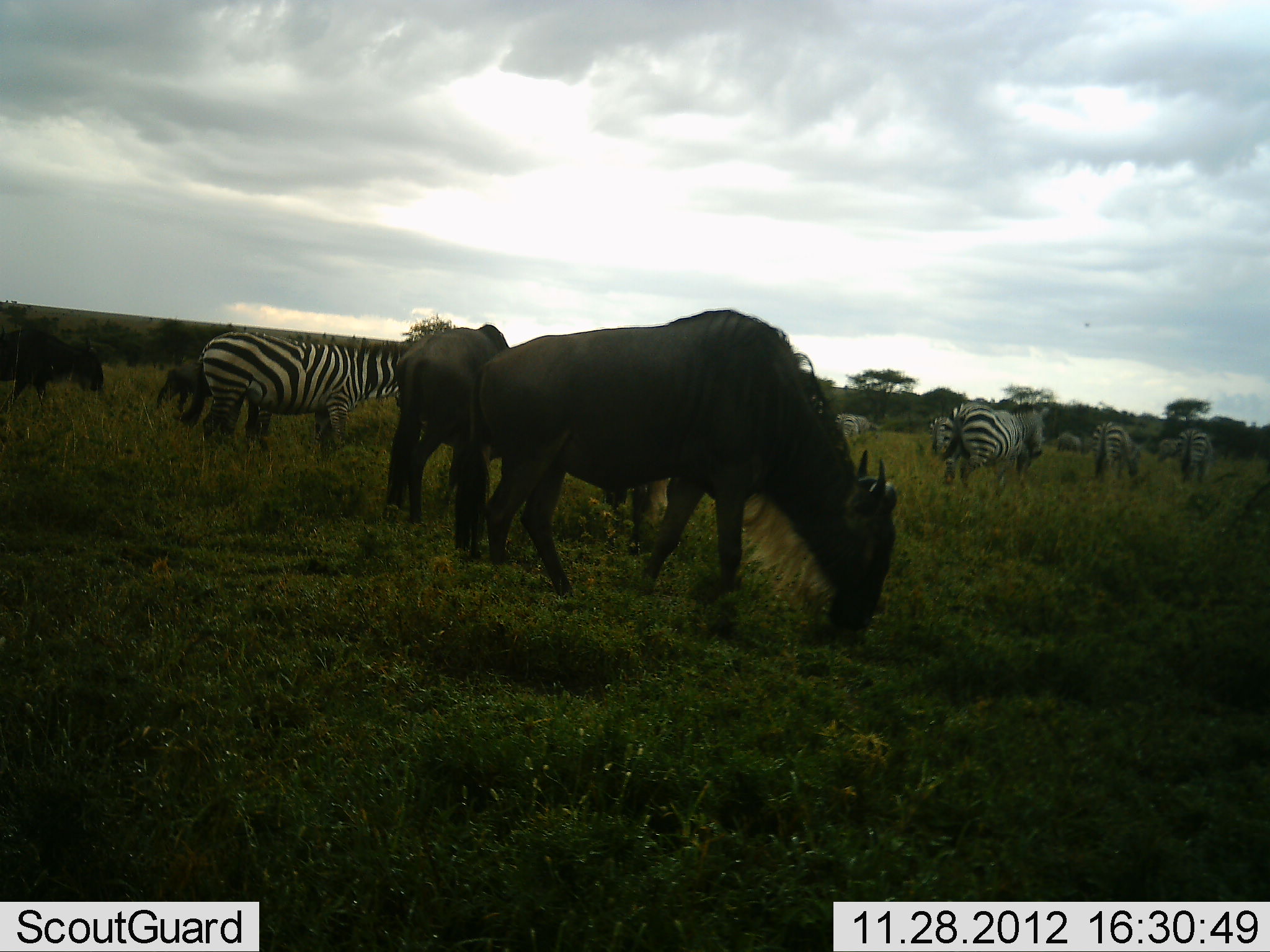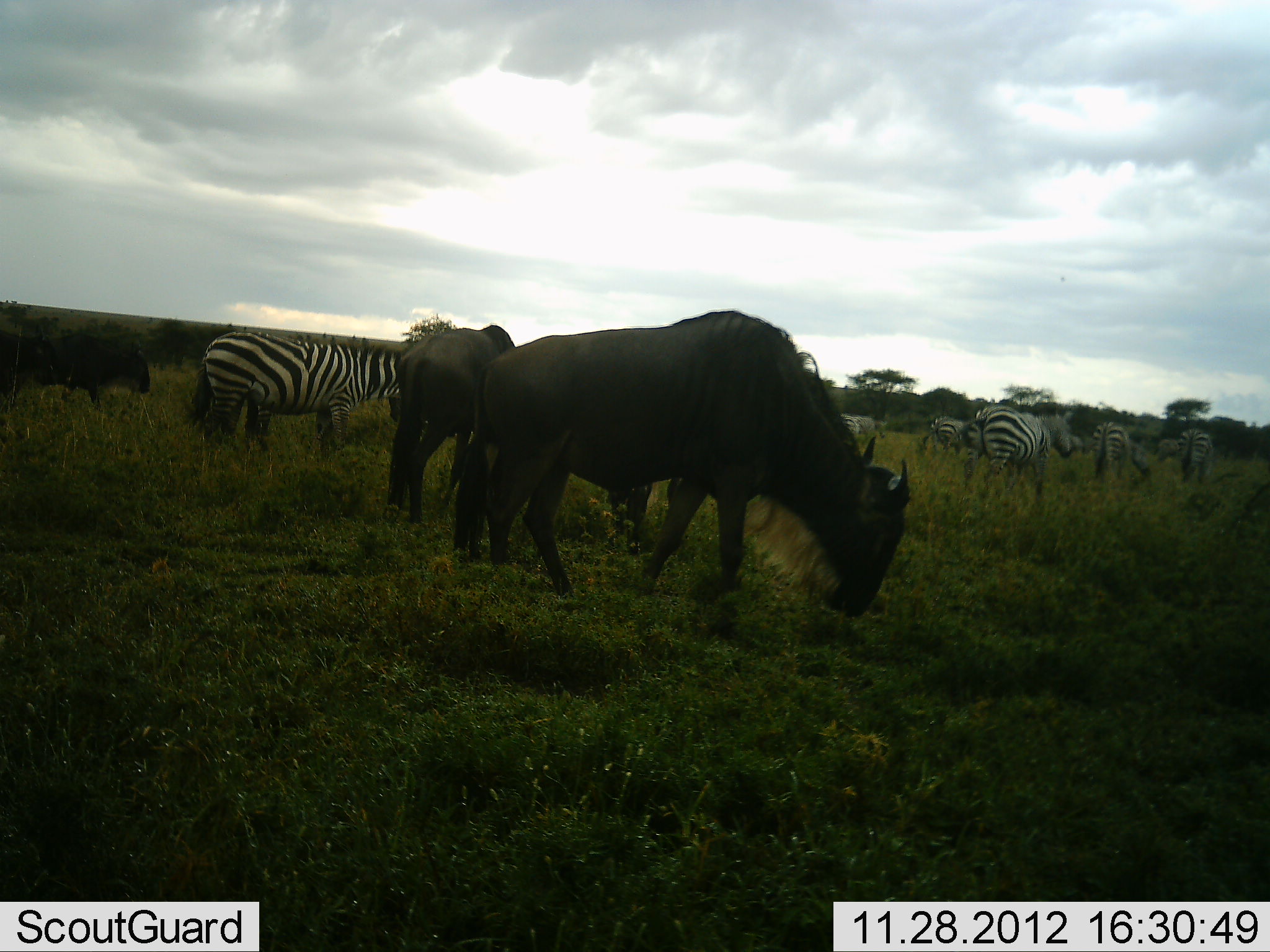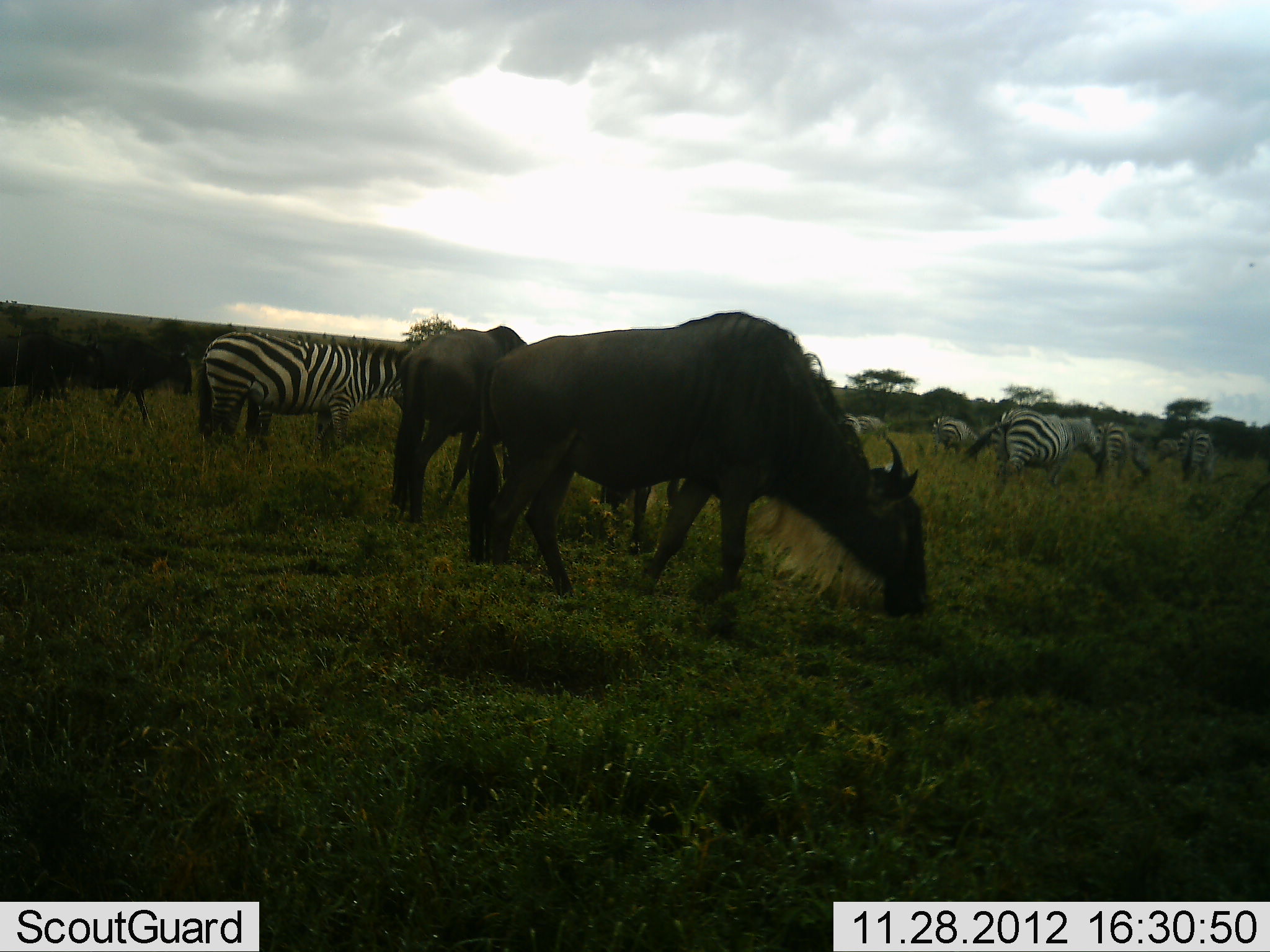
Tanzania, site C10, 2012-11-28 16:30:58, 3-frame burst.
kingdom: Animalia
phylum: Chordata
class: Mammalia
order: Artiodactyla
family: Bovidae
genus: Connochaetes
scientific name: Connochaetes taurinus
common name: blue wildebeest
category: wildebeest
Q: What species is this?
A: Wildebeest (blue wildebeest) (Connochaetes taurinus).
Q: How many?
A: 4.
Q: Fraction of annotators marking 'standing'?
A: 42%.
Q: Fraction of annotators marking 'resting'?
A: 0%.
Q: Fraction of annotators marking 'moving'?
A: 33%.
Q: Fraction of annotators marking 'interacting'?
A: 0%.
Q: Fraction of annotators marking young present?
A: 8%.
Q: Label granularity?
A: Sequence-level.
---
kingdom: Animalia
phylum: Chordata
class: Mammalia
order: Perissodactyla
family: Equidae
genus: Equus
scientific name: Equus quagga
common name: plains zebra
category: zebra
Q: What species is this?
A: Zebra (plains zebra) (Equus quagga).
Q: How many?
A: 8.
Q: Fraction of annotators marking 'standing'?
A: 60%.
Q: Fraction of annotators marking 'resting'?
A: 0%.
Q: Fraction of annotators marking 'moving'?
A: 50%.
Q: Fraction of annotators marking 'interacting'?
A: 0%.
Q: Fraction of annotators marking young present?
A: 0%.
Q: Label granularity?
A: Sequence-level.